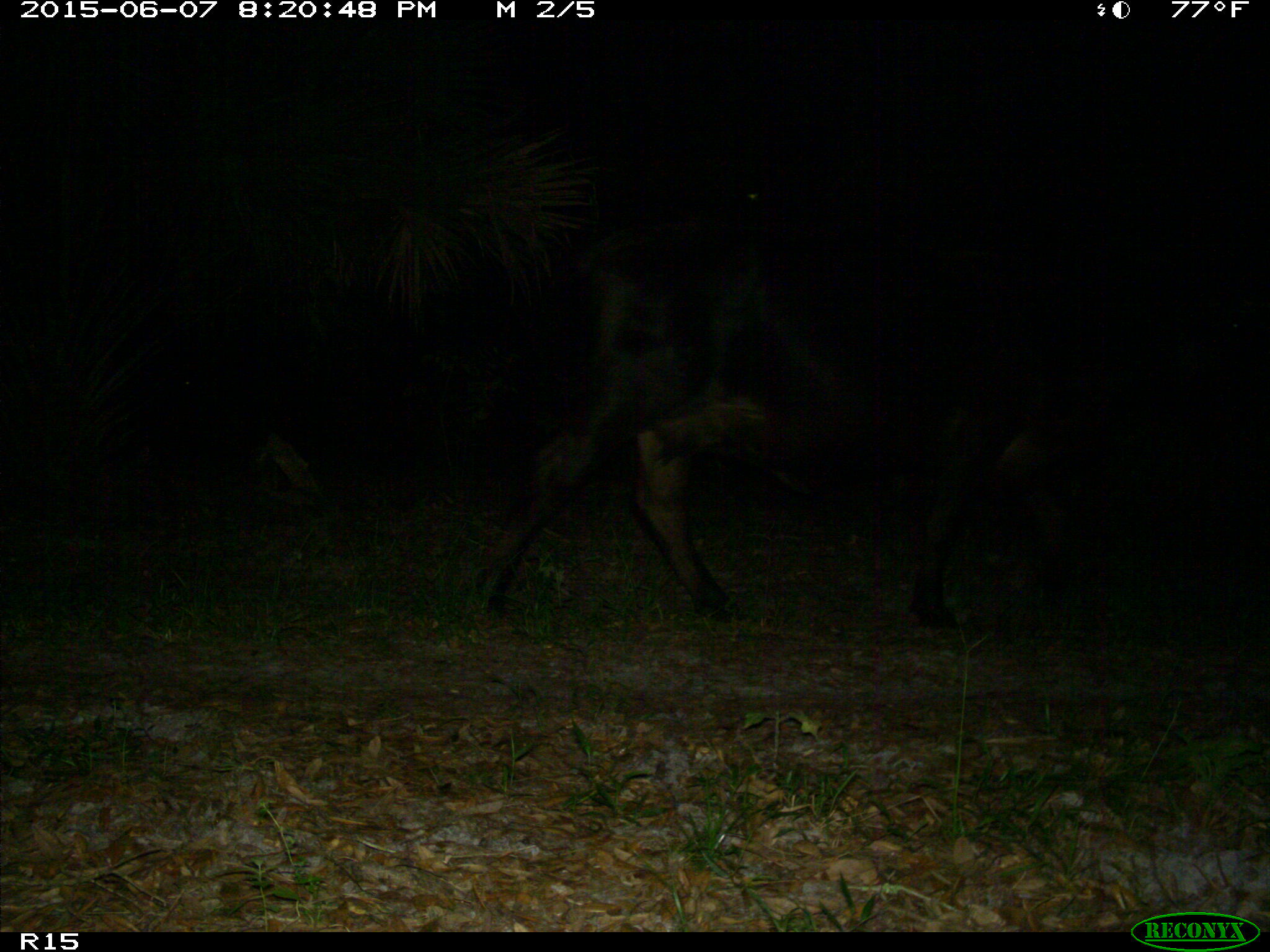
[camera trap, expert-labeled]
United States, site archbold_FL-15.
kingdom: Animalia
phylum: Chordata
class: Mammalia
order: Artiodactyla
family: Bovidae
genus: Bos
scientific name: Bos taurus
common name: domestic cow